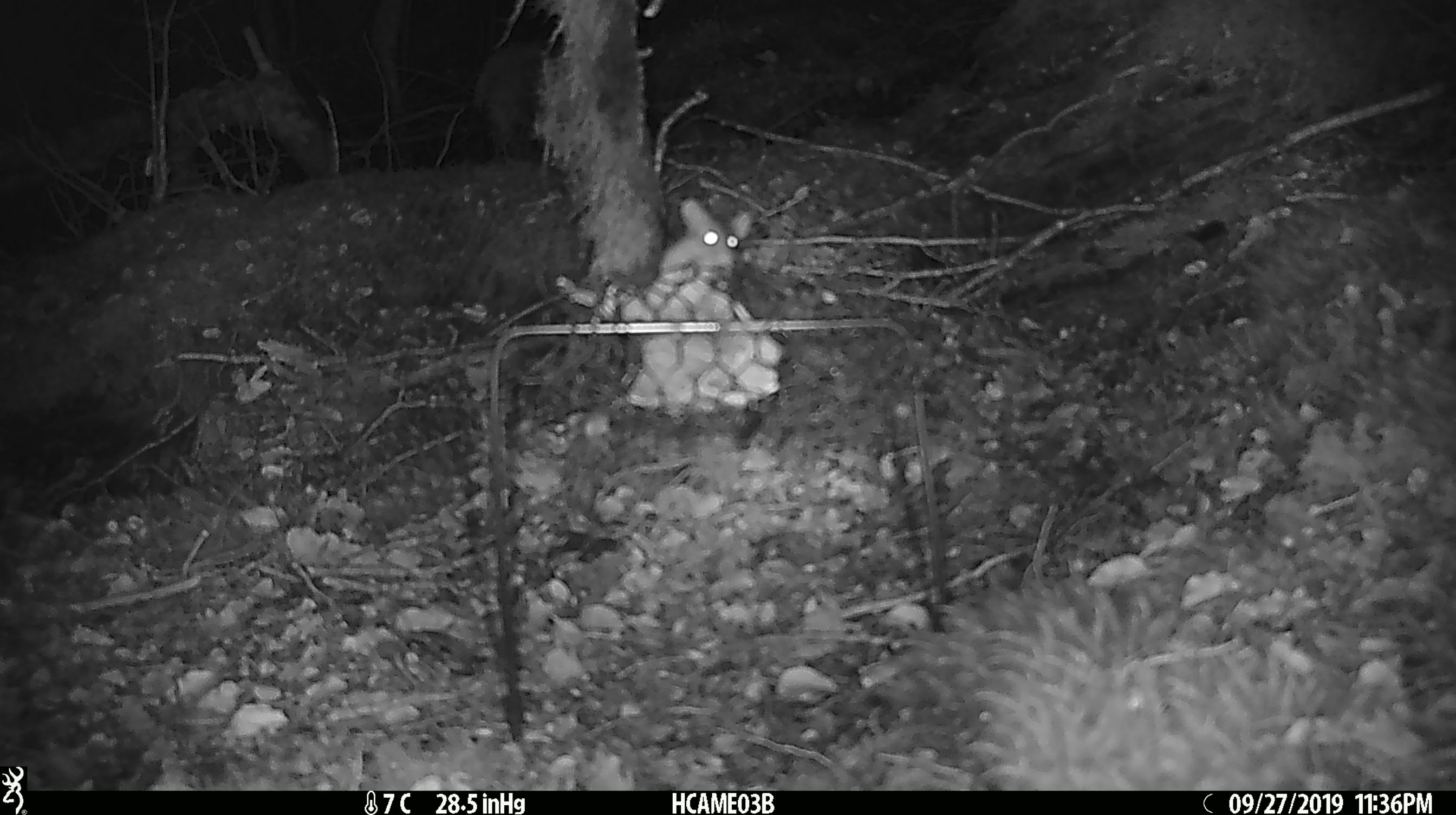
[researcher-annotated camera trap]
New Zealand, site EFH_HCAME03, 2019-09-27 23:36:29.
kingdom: Animalia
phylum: Chordata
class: Mammalia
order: Rodentia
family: Muridae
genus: Mus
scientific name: Mus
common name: mouse